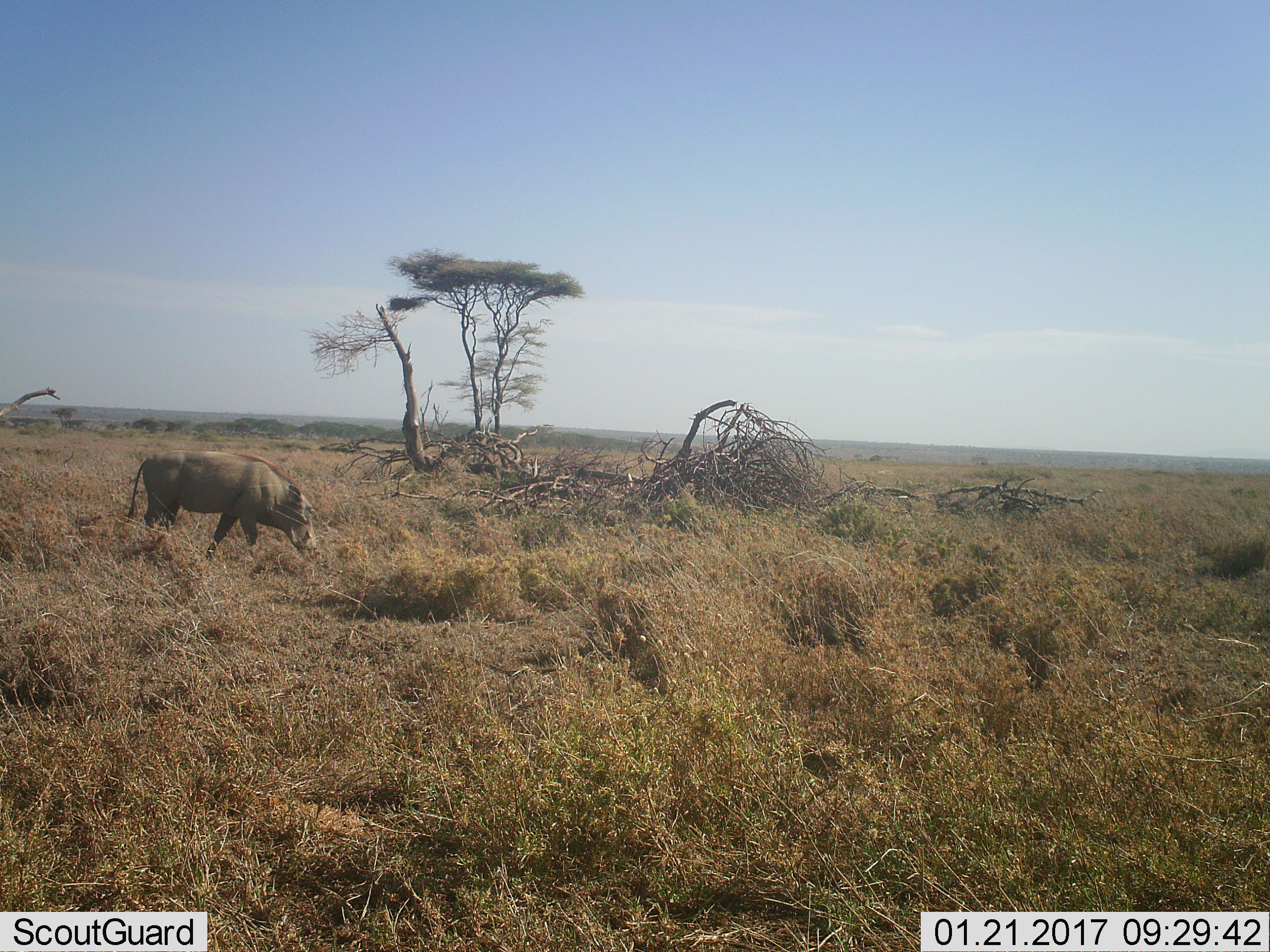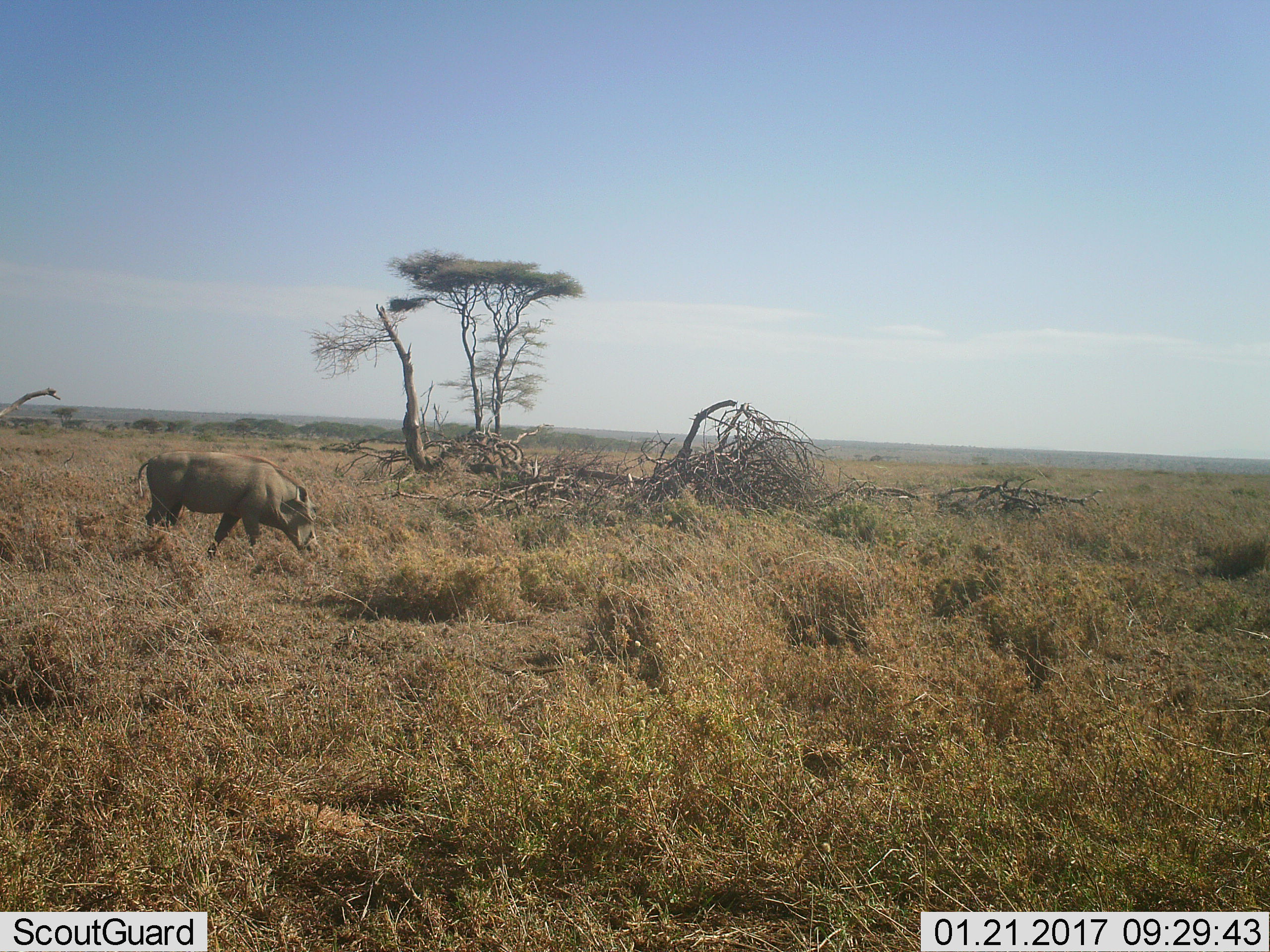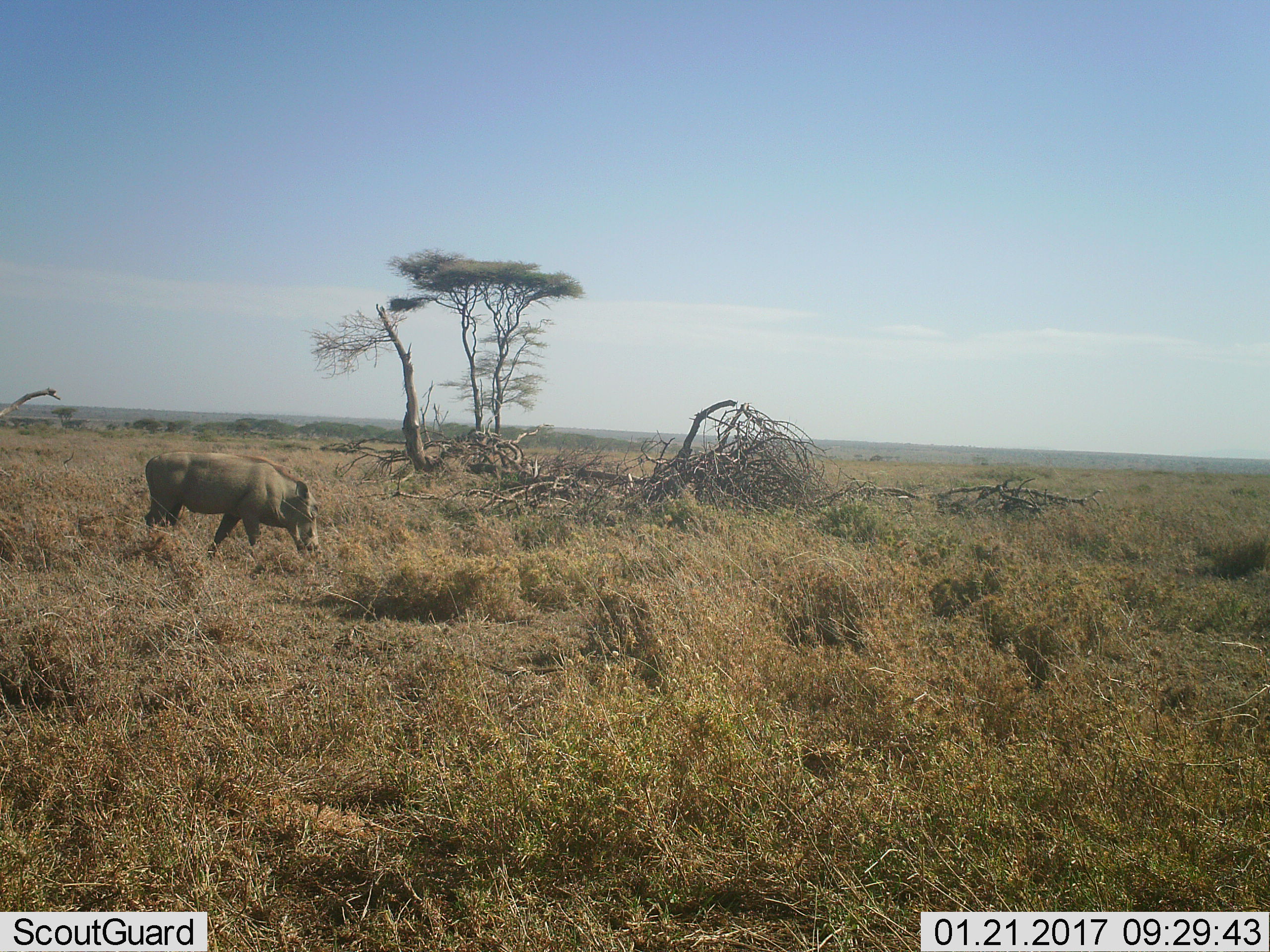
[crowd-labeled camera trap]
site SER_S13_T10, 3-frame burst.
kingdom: Animalia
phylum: Chordata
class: Mammalia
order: Artiodactyla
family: Suidae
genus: Phacochoerus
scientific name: Phacochoerus africanus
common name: warthog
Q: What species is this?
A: Warthog (Phacochoerus africanus).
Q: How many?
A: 1.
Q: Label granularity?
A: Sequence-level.